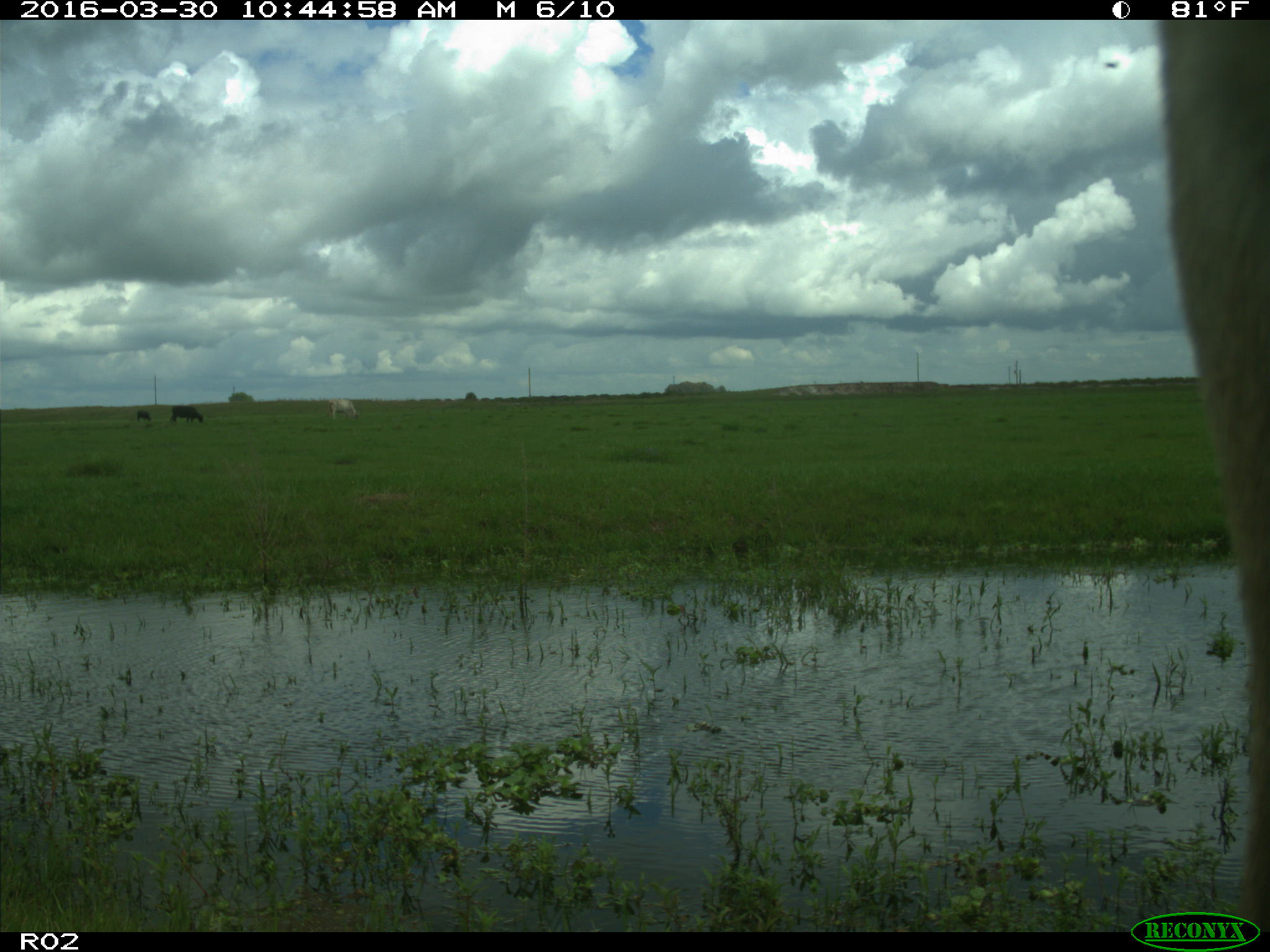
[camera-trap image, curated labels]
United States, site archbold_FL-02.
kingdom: Animalia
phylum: Chordata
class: Mammalia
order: Artiodactyla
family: Bovidae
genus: Bos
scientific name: Bos taurus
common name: domestic cow